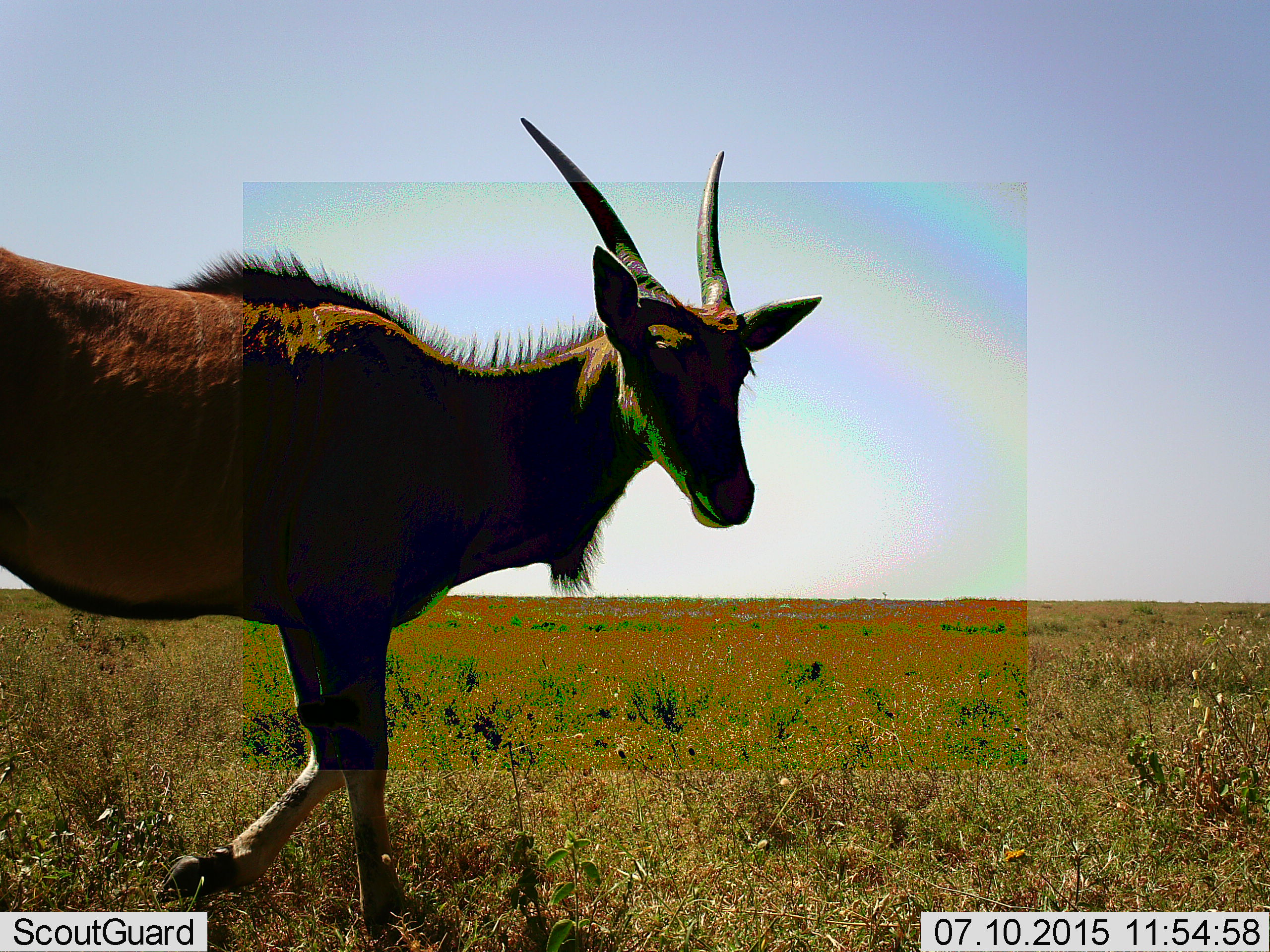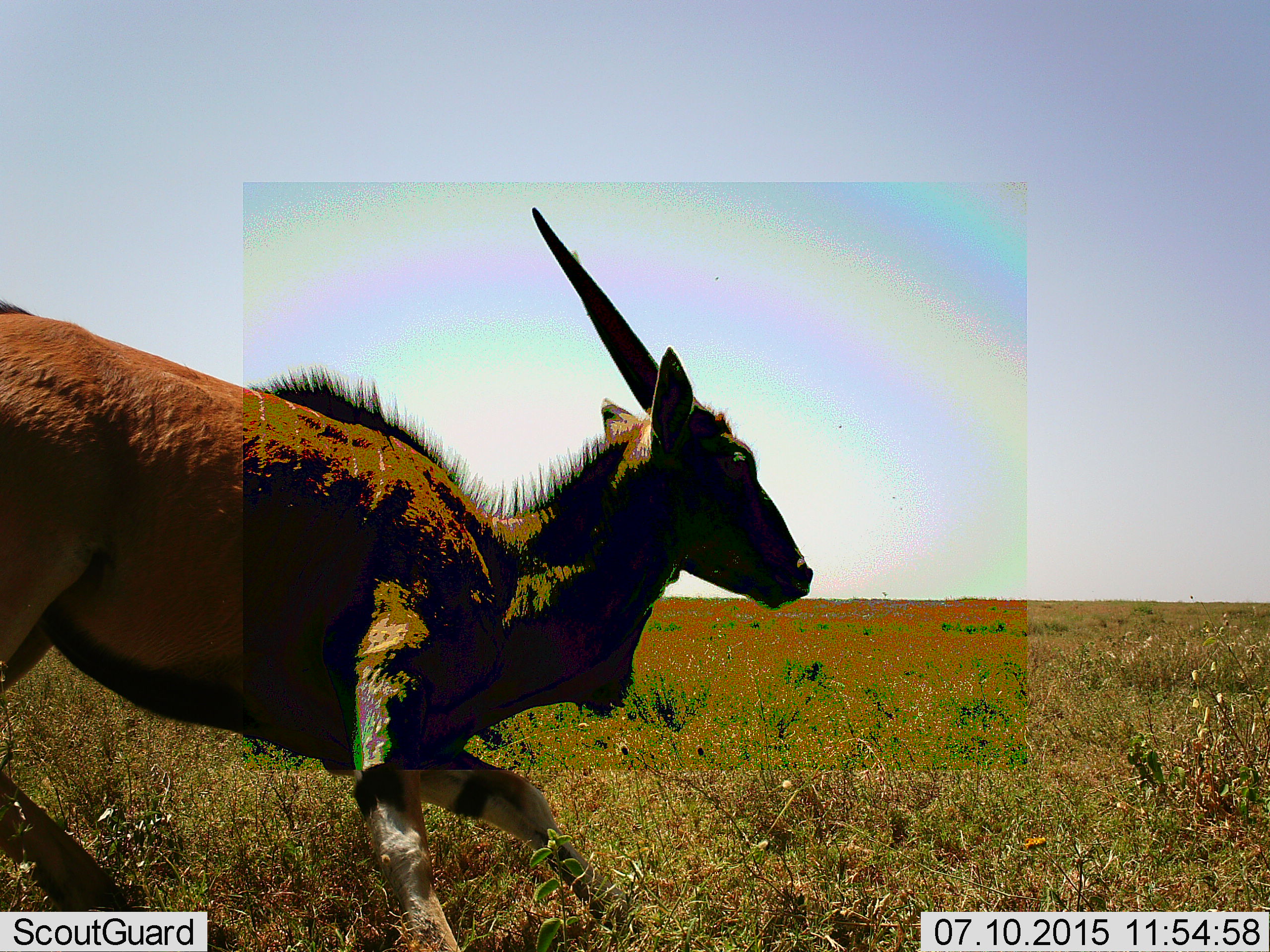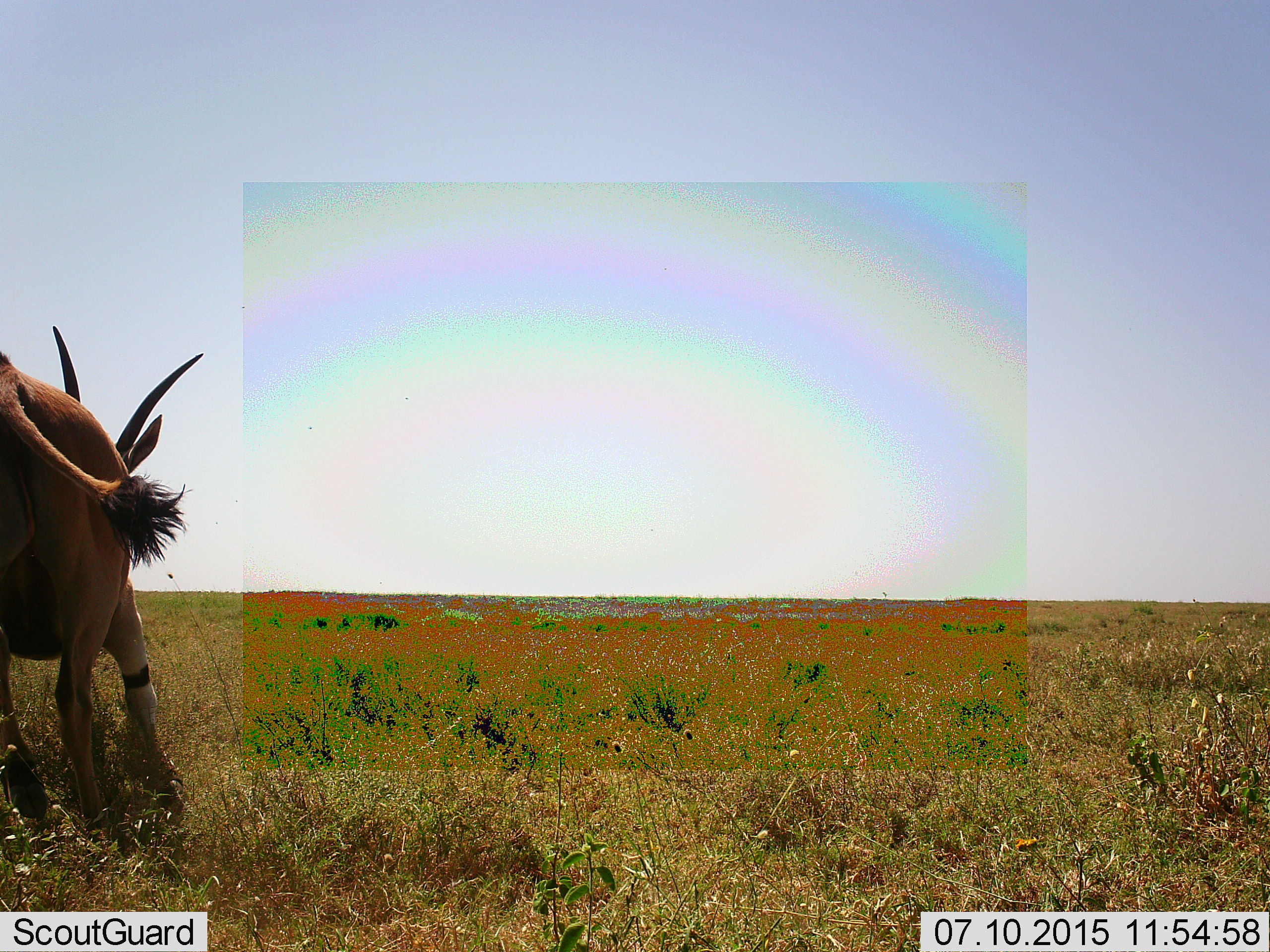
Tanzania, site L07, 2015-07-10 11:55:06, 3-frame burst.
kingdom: Animalia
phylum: Chordata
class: Mammalia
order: Artiodactyla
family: Bovidae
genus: Tragelaphus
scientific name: Tragelaphus scriptus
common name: bushbuck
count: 1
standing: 0%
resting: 0%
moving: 100%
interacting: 0%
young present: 0%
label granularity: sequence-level